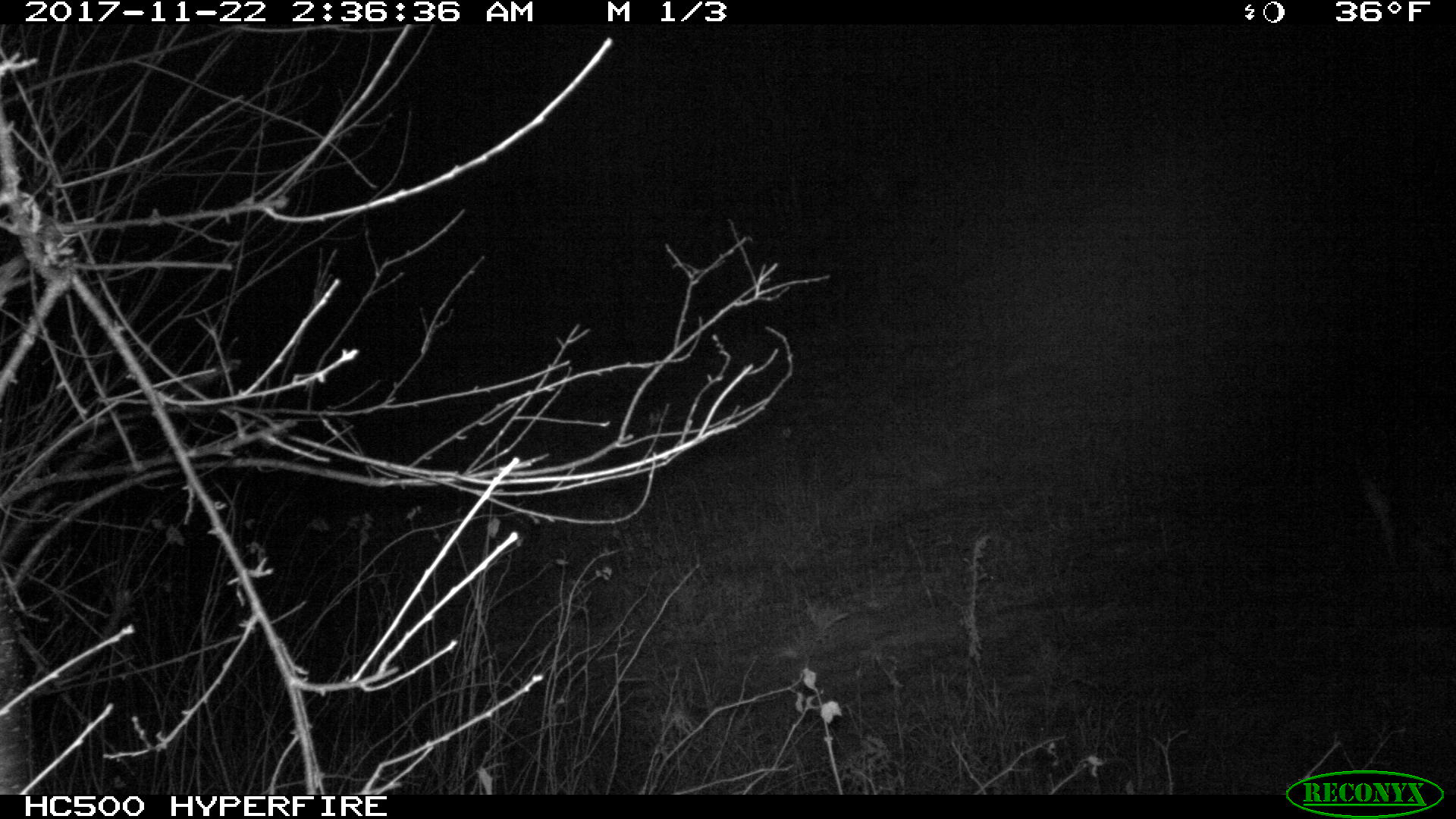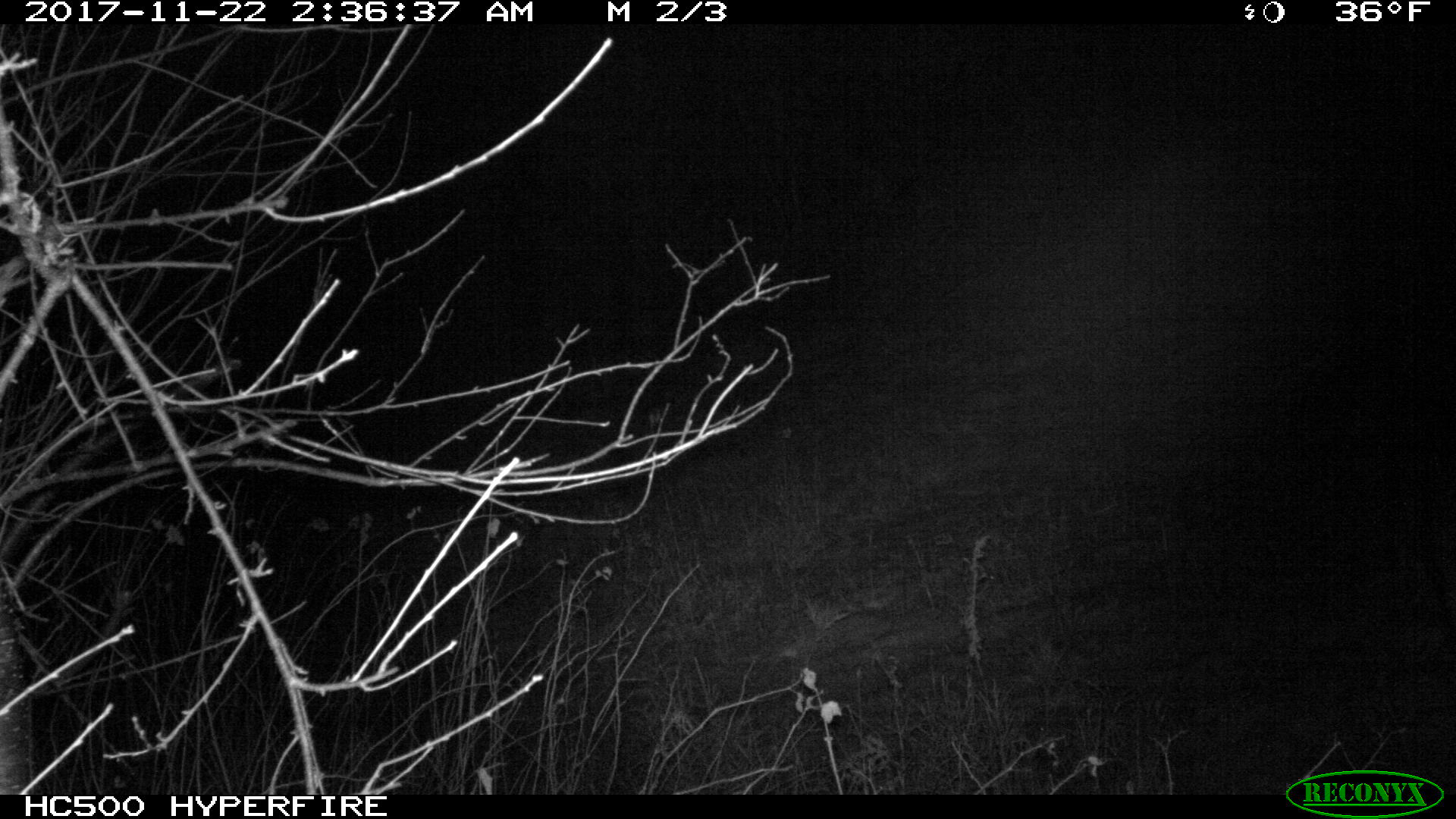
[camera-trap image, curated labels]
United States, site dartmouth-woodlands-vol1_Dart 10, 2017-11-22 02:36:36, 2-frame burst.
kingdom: Animalia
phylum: Chordata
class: Mammalia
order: Artiodactyla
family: Cervidae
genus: Odocoileus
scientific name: Odocoileus virginianus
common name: white-tailed deer